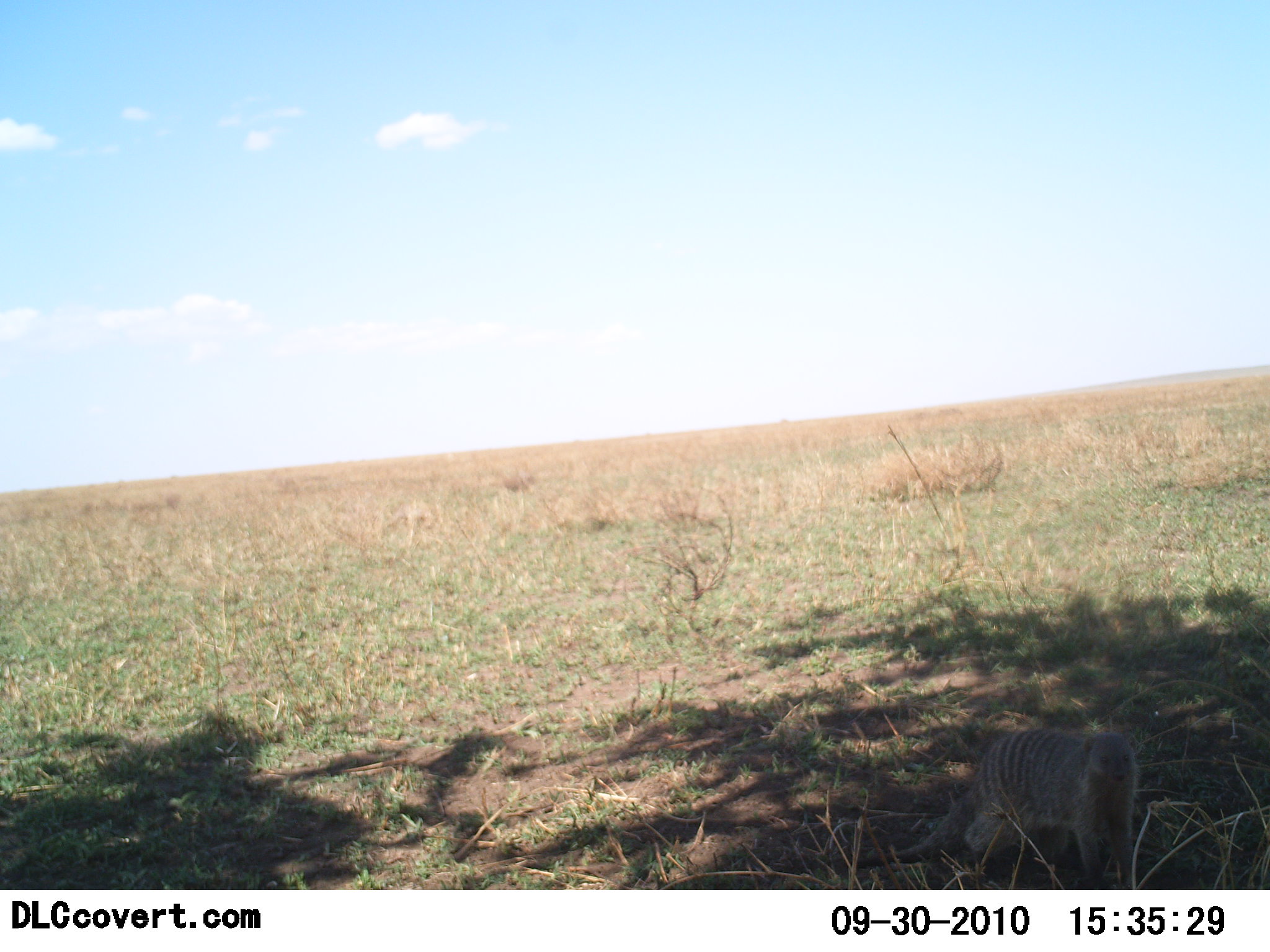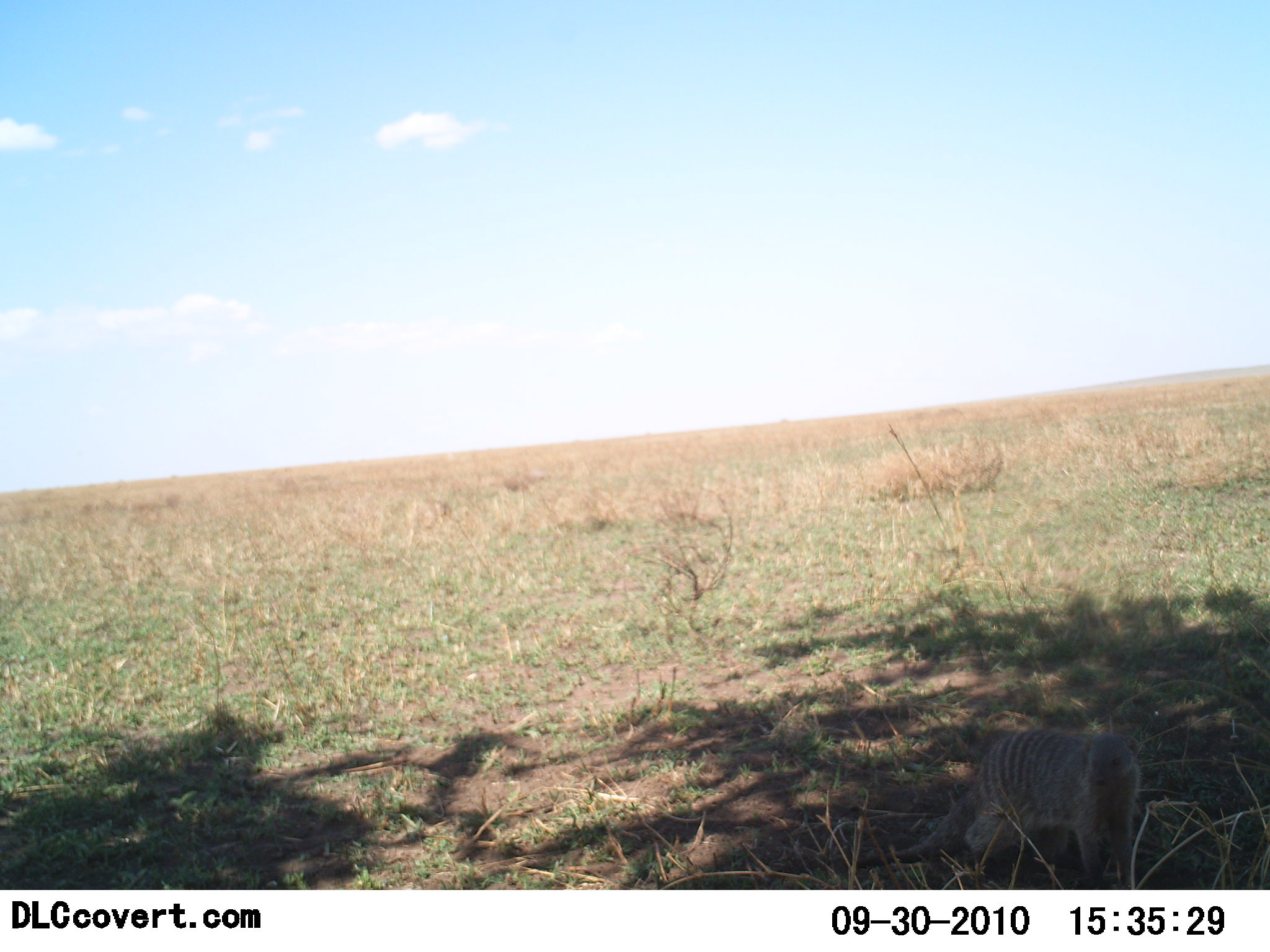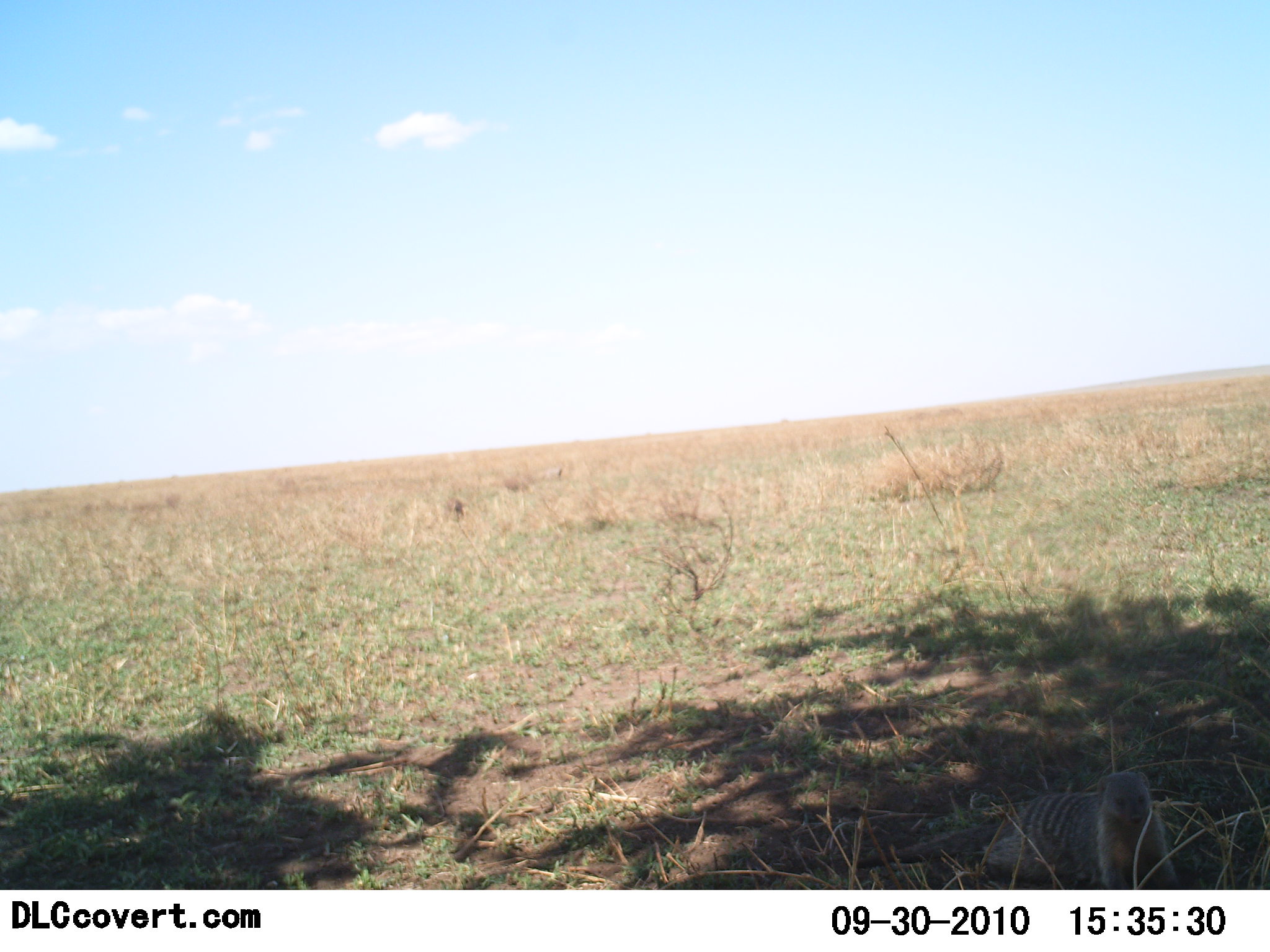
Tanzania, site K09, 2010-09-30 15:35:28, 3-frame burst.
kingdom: Animalia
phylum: Chordata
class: Mammalia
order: Carnivora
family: Herpestidae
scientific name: Herpestidae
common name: mongoose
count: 1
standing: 50%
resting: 36%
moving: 36%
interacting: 0%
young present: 0%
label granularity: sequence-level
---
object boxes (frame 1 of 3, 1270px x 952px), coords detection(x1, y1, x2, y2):
animal: detection(851, 728, 1141, 890)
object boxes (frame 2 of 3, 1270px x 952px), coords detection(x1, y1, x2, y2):
animal: detection(853, 731, 1139, 890)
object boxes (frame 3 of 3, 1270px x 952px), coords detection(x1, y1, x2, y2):
animal: detection(851, 771, 1180, 890)